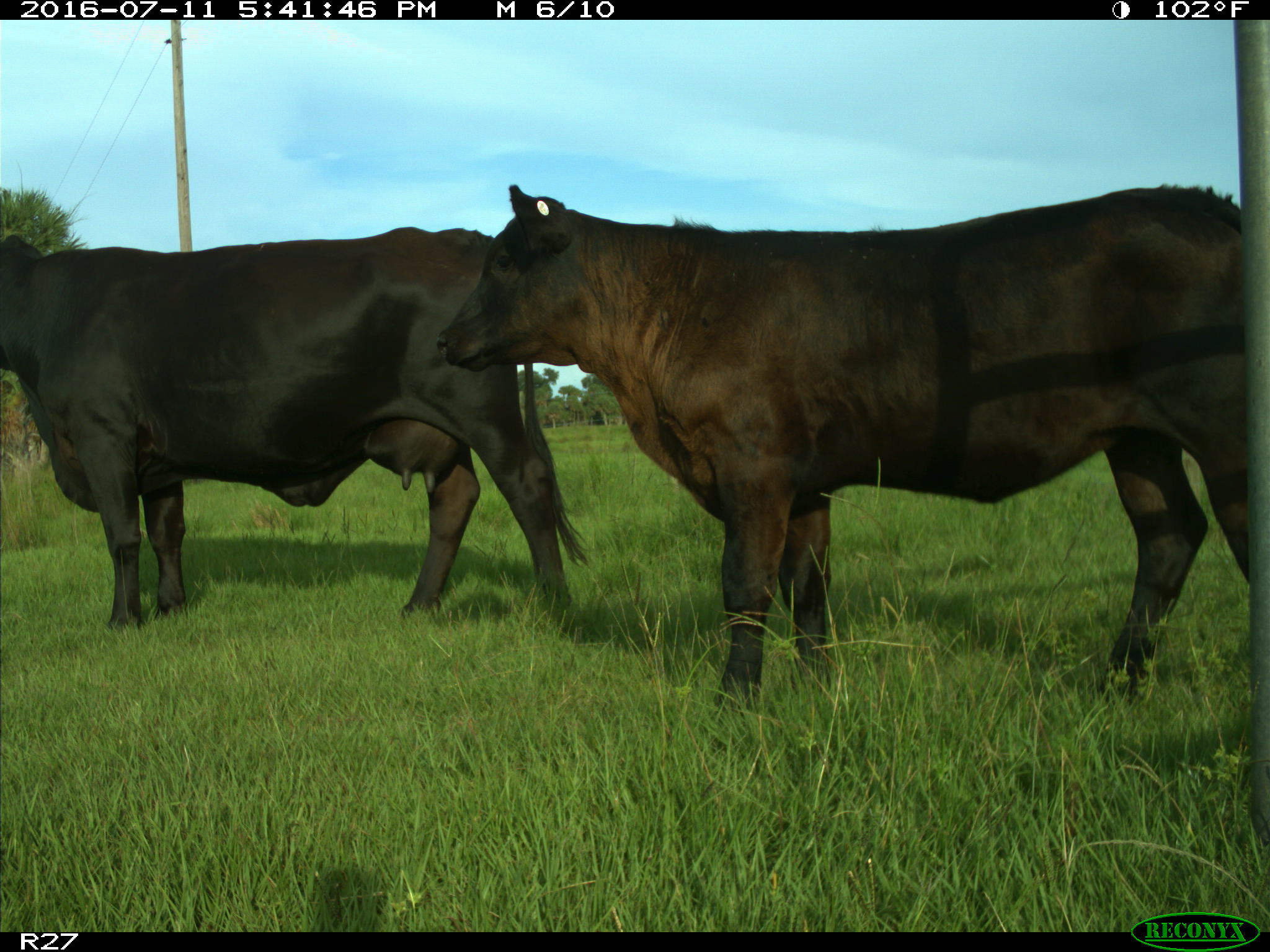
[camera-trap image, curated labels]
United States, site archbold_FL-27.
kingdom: Animalia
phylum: Chordata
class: Mammalia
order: Artiodactyla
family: Bovidae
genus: Bos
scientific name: Bos taurus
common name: domestic cow